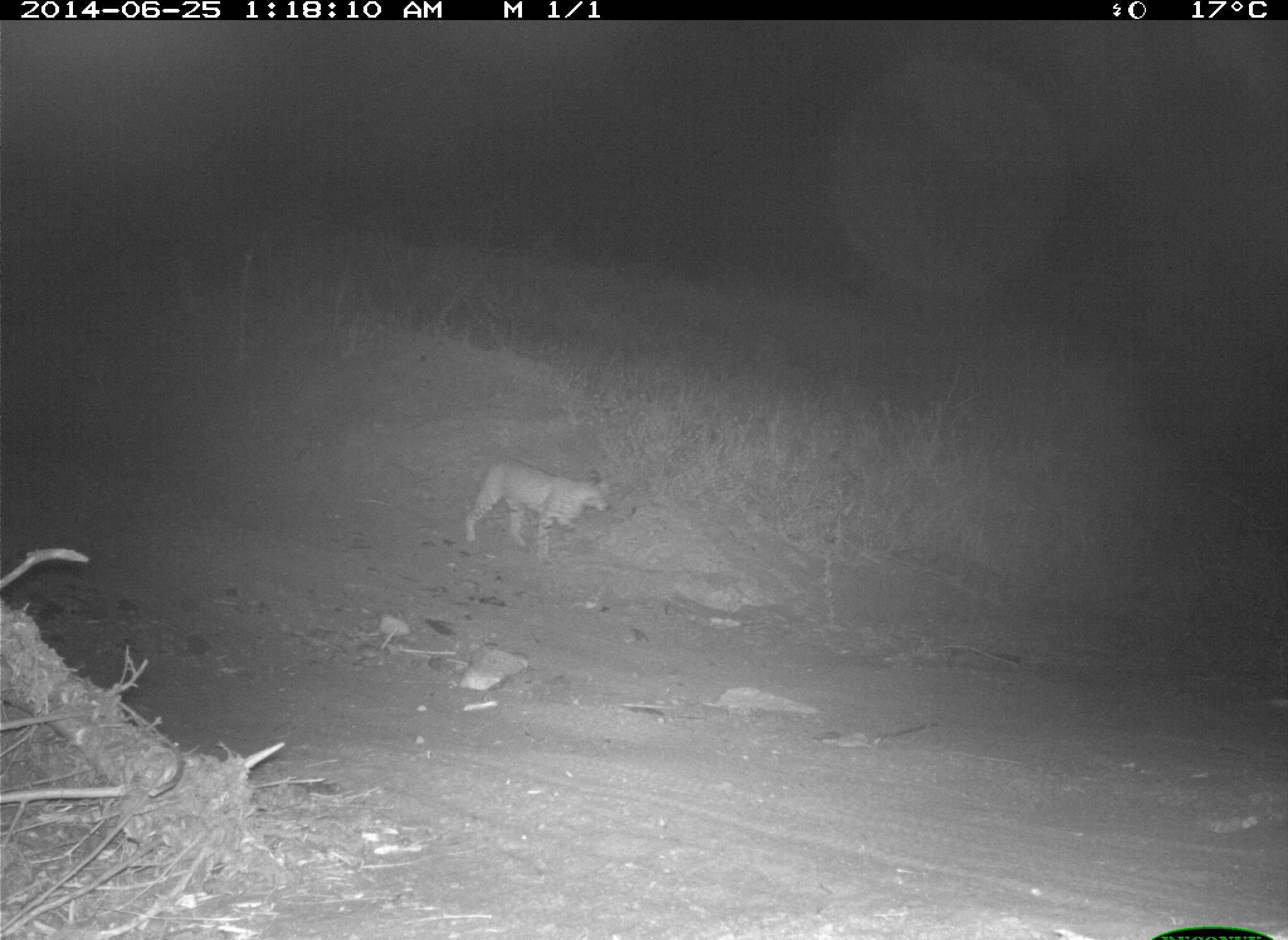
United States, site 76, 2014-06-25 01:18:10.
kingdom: Animalia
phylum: Chordata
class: Mammalia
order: Carnivora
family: Felidae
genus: Lynx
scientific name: Lynx rufus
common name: bobcat